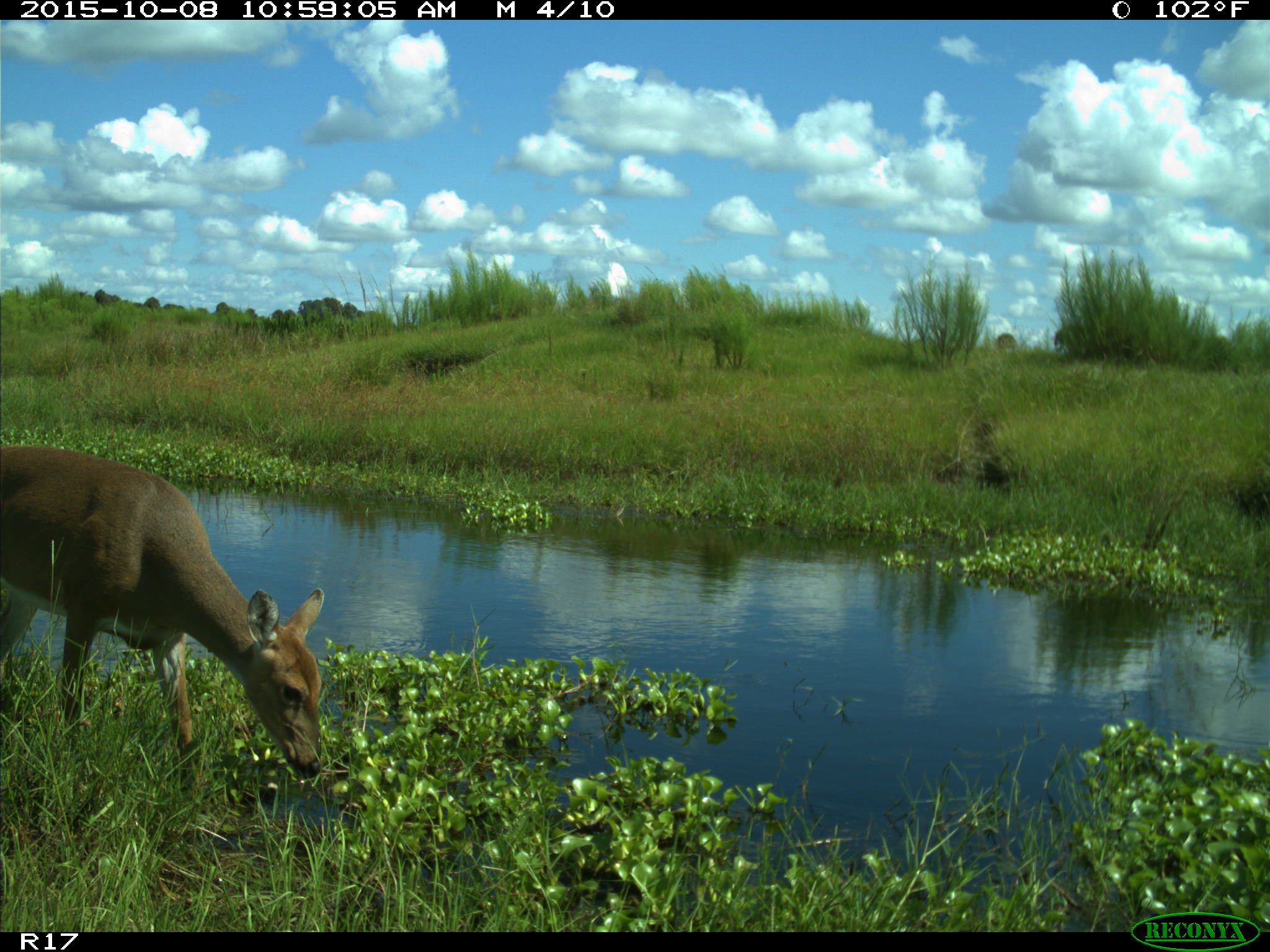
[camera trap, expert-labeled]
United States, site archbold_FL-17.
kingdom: Animalia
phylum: Chordata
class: Mammalia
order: Artiodactyla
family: Cervidae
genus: Odocoileus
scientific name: Odocoileus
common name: deer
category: unidentified deer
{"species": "unidentified deer (deer) (Odocoileus)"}